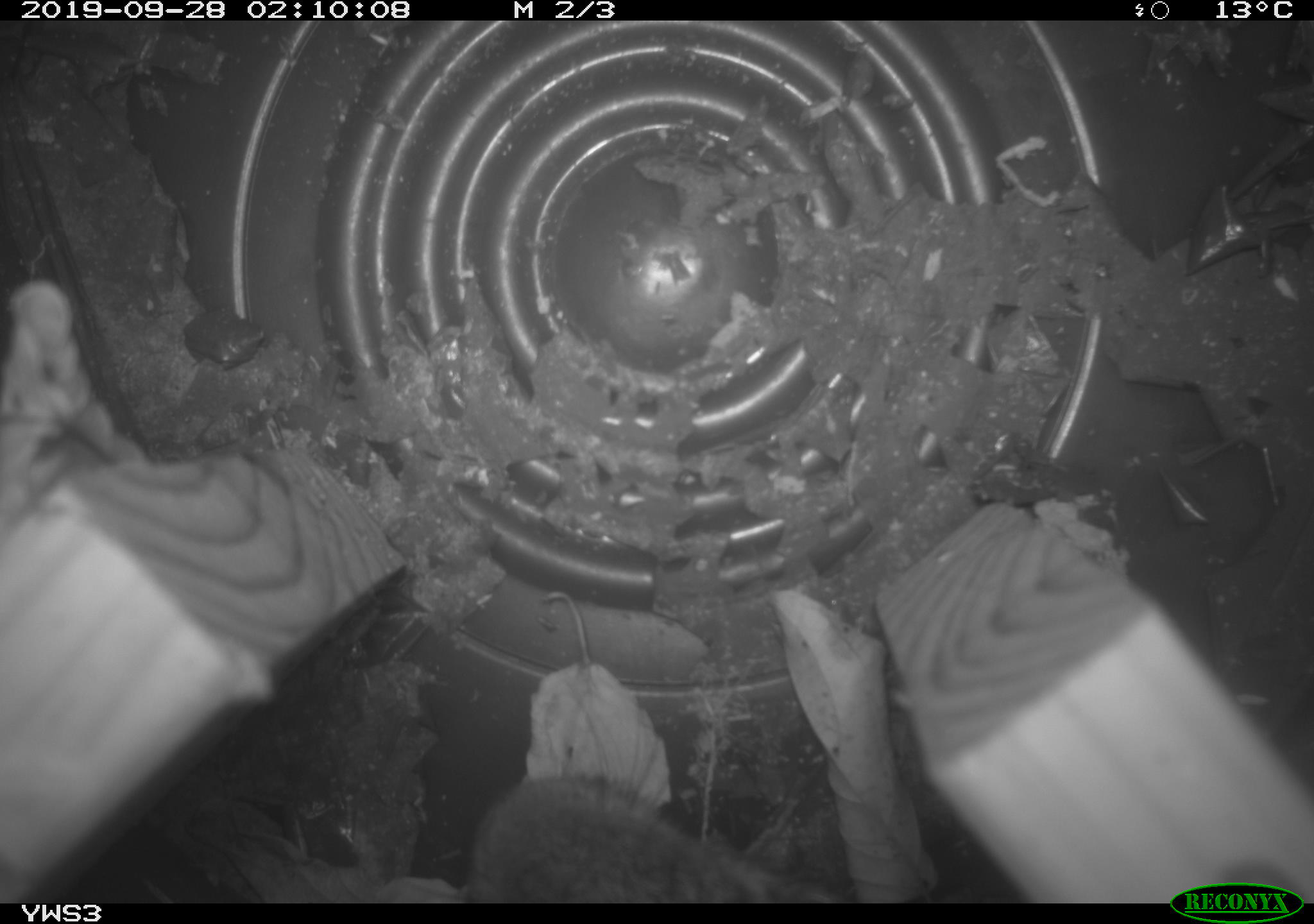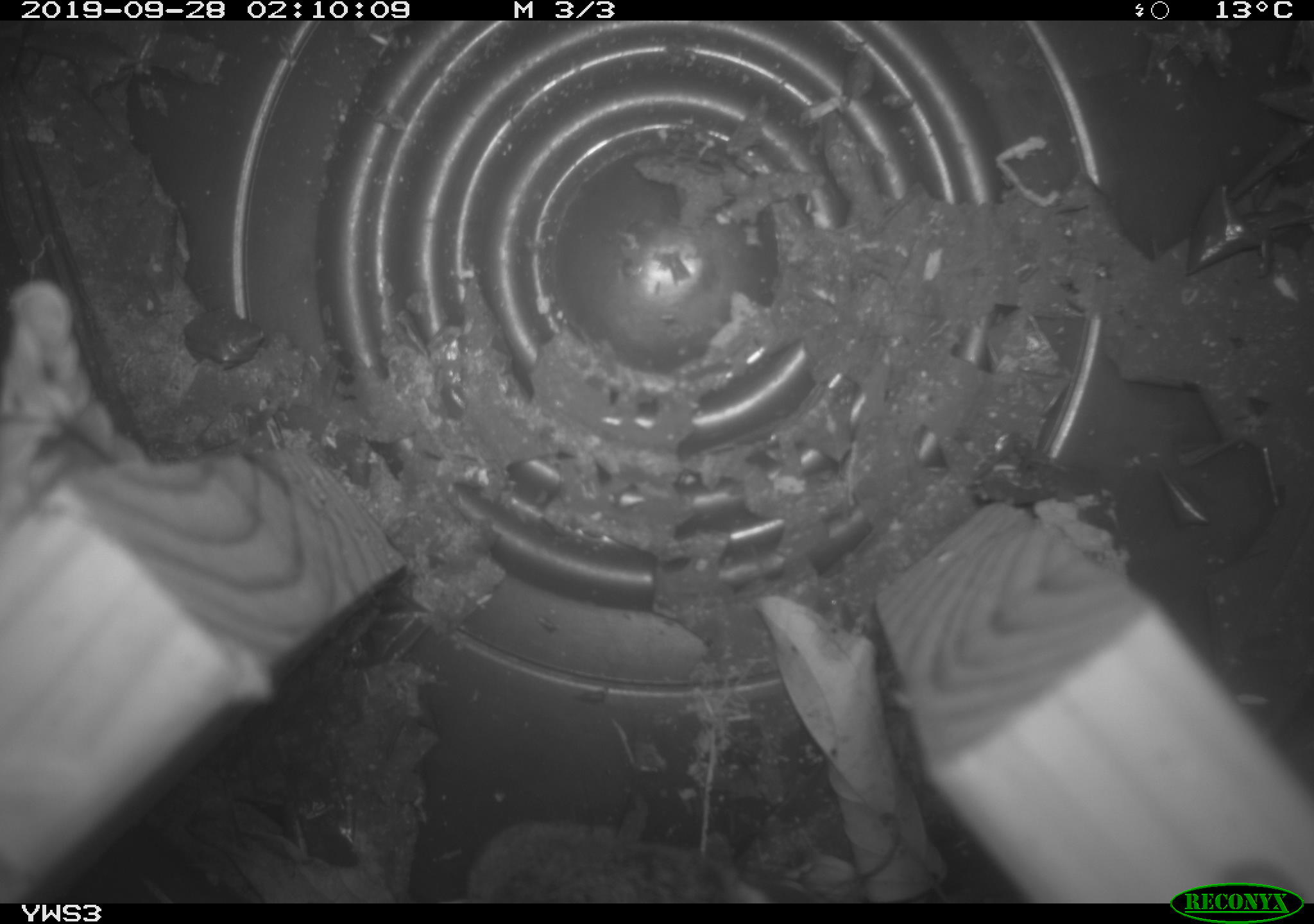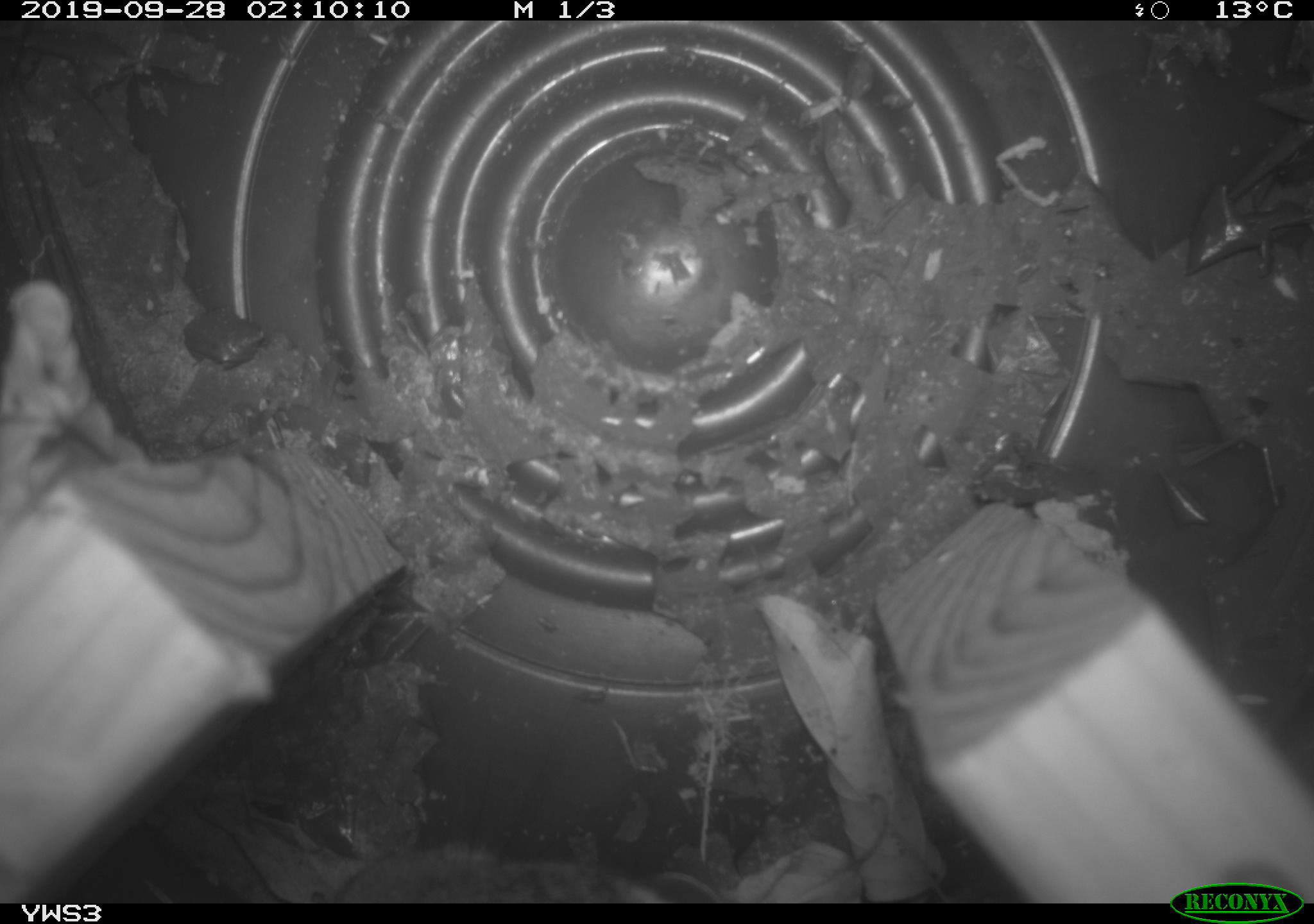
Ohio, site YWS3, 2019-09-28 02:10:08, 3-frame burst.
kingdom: Animalia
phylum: Chordata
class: Mammalia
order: Lagomorpha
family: Leporidae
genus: Sylvilagus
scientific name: Sylvilagus floridanus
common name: eastern cottontail